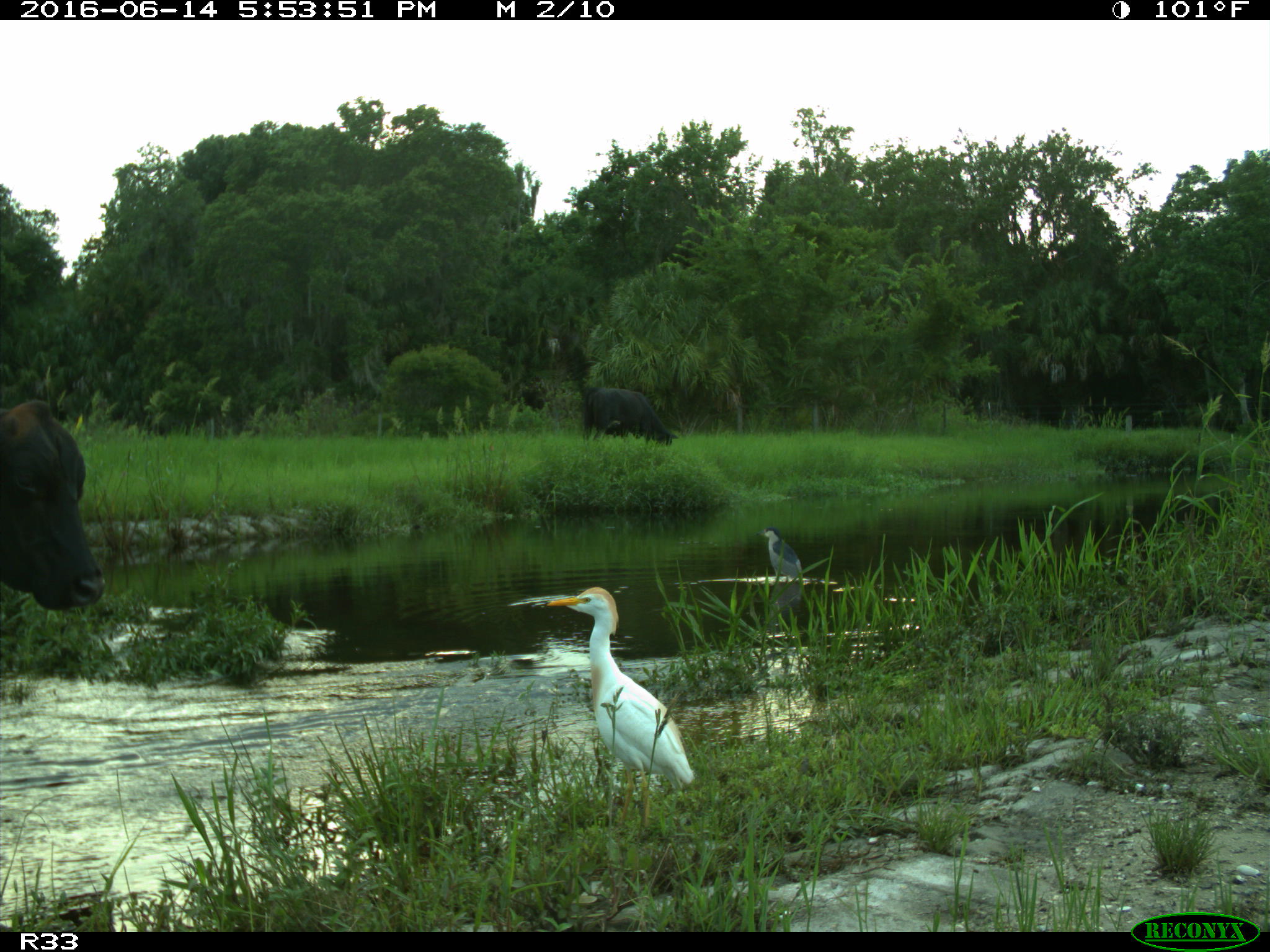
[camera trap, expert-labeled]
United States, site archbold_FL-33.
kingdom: Animalia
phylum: Chordata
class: Mammalia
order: Artiodactyla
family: Bovidae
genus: Bos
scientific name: Bos taurus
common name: domestic cow